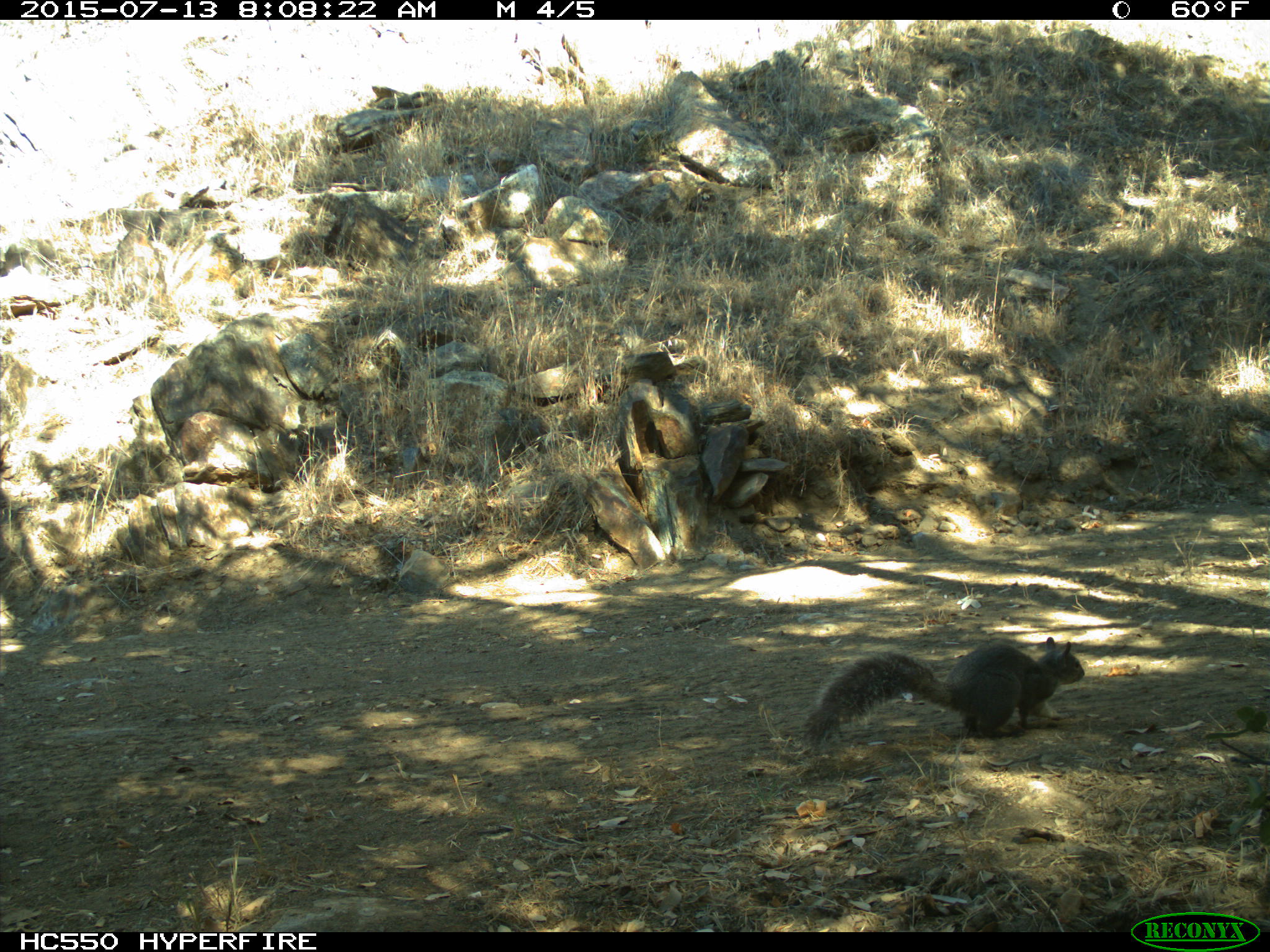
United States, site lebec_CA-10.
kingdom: Animalia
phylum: Chordata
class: Mammalia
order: Rodentia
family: Sciuridae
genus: Sciurus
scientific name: Sciurus carolinensis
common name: eastern gray squirrel